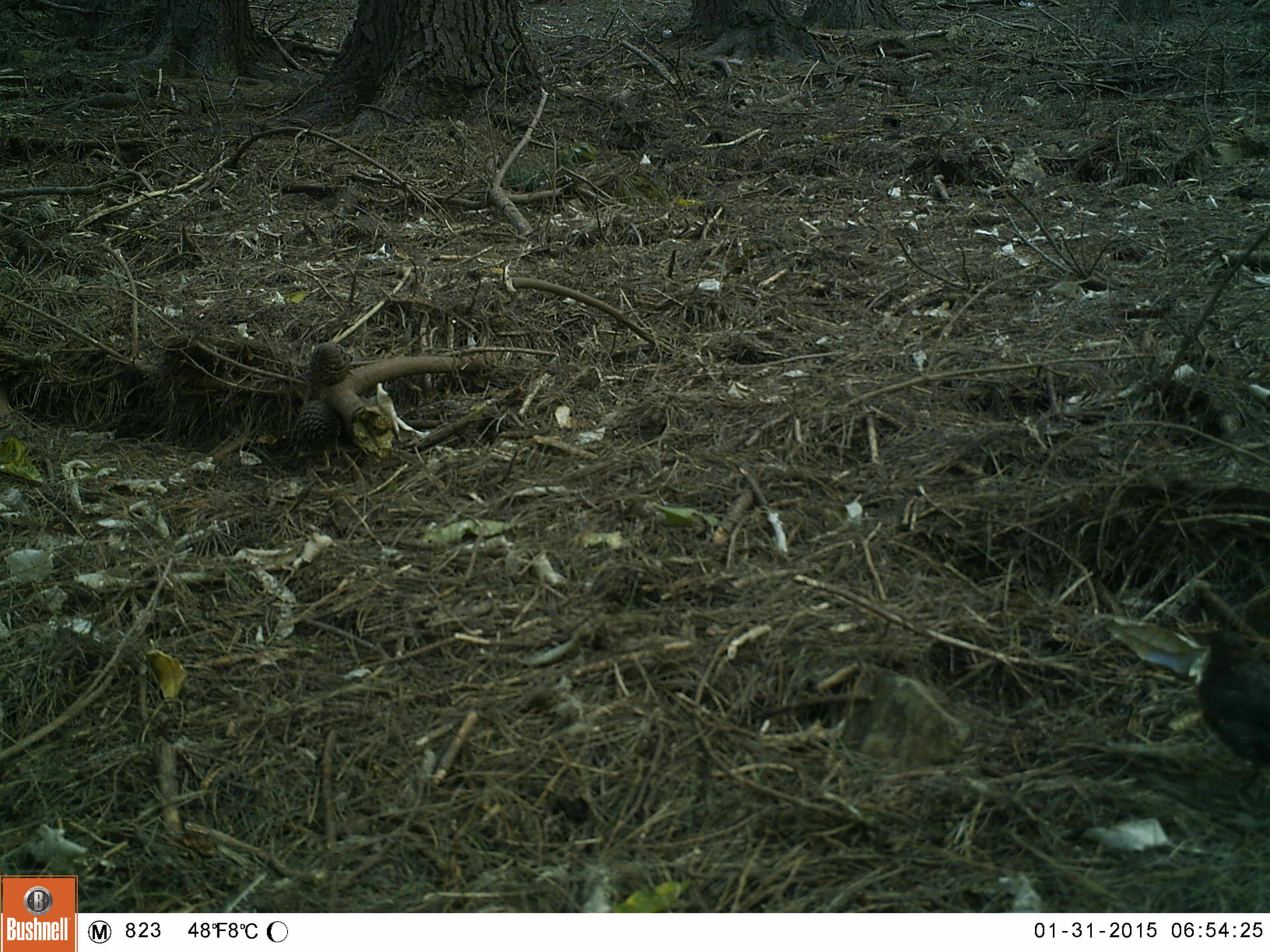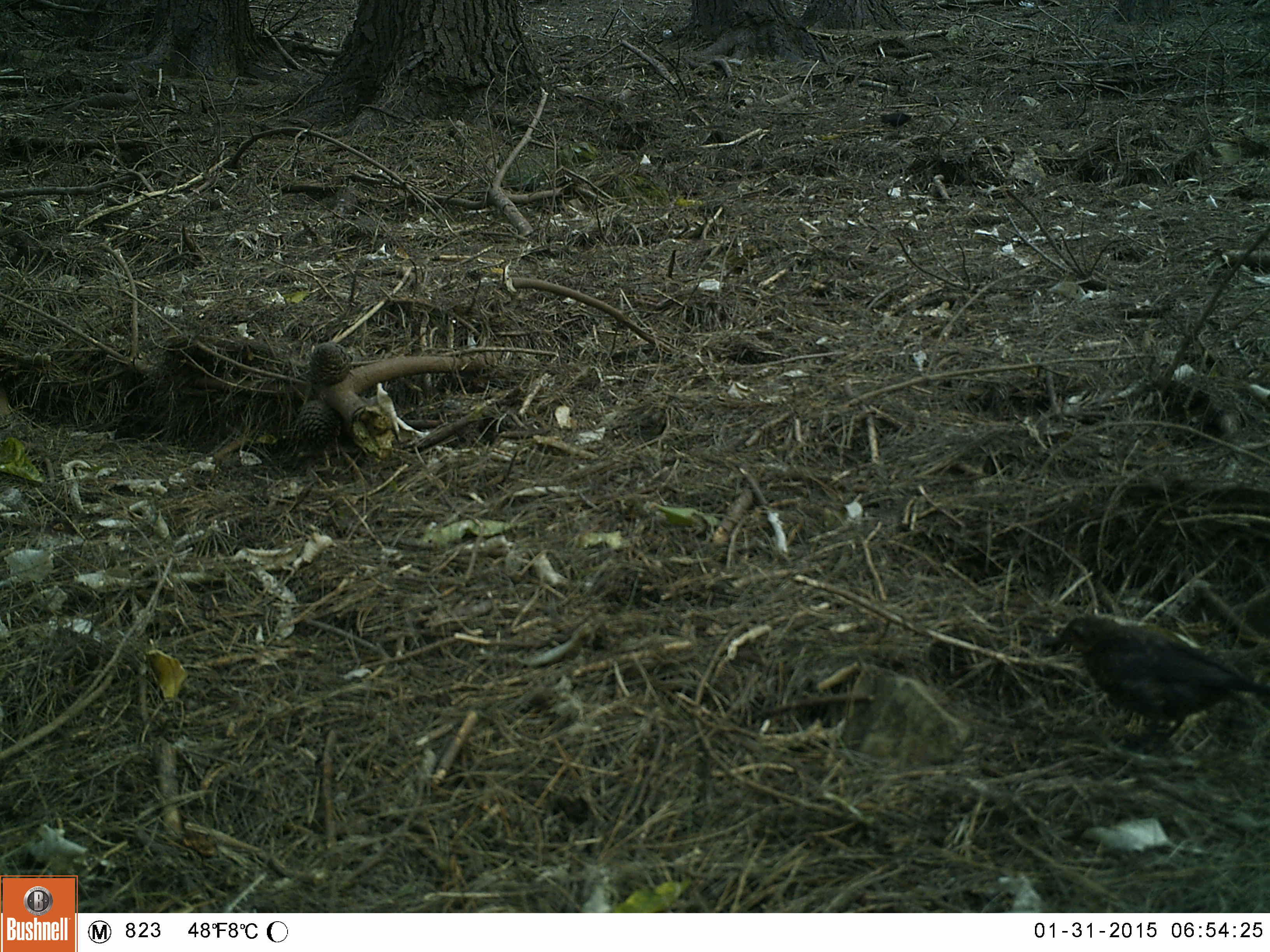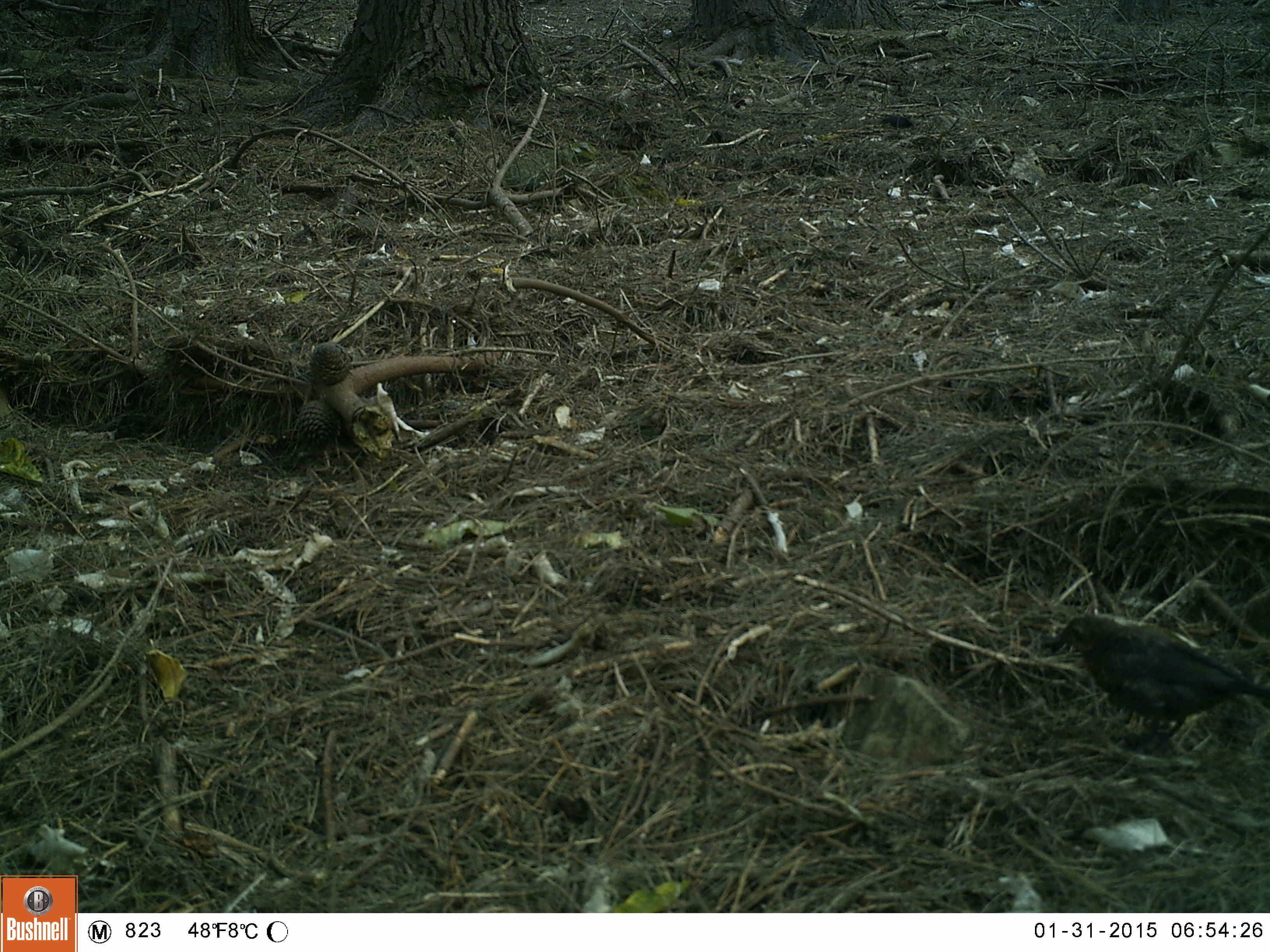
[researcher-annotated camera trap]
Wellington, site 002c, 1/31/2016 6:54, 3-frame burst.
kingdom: Animalia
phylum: Chordata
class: Aves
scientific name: Aves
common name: bird